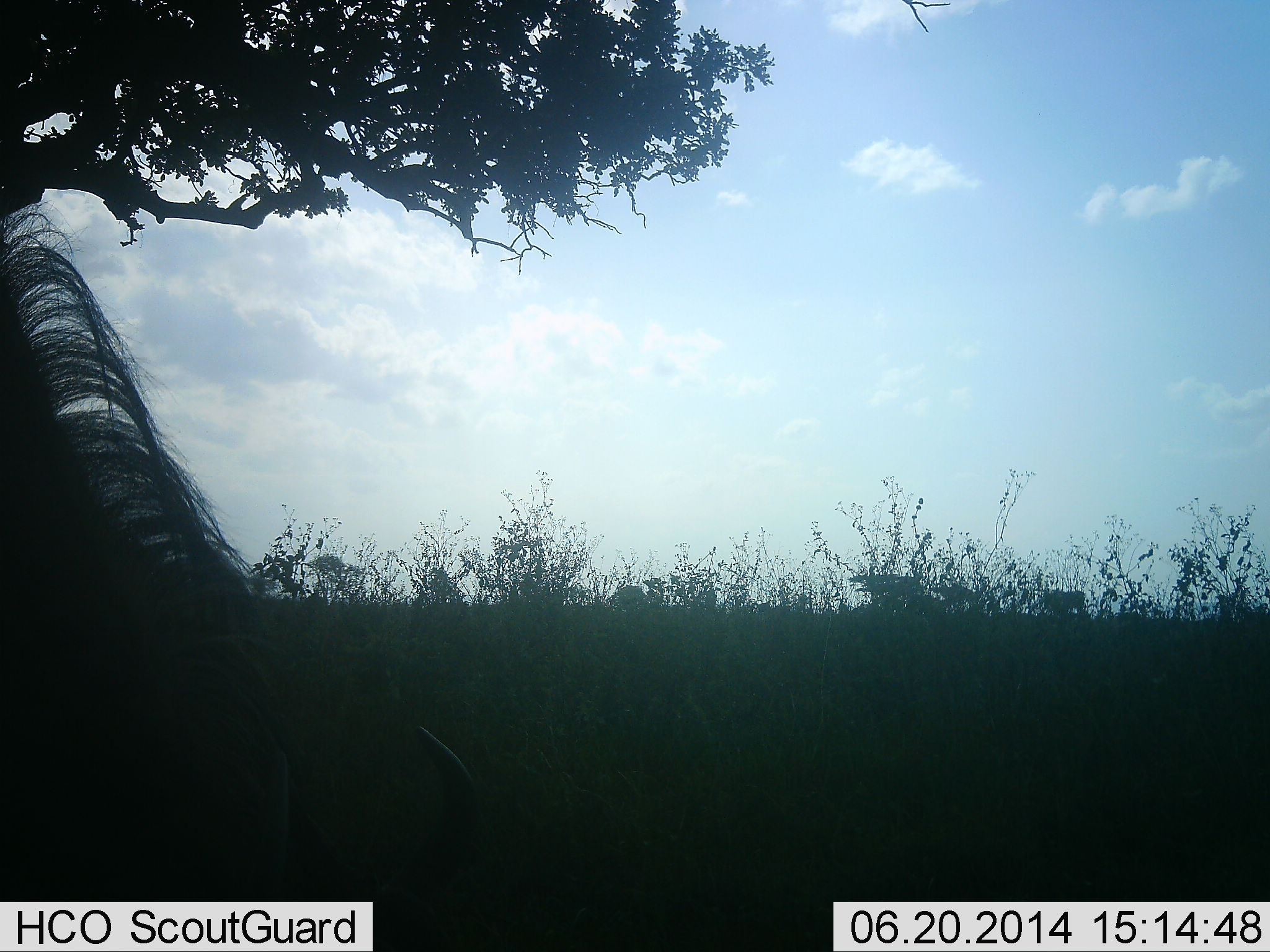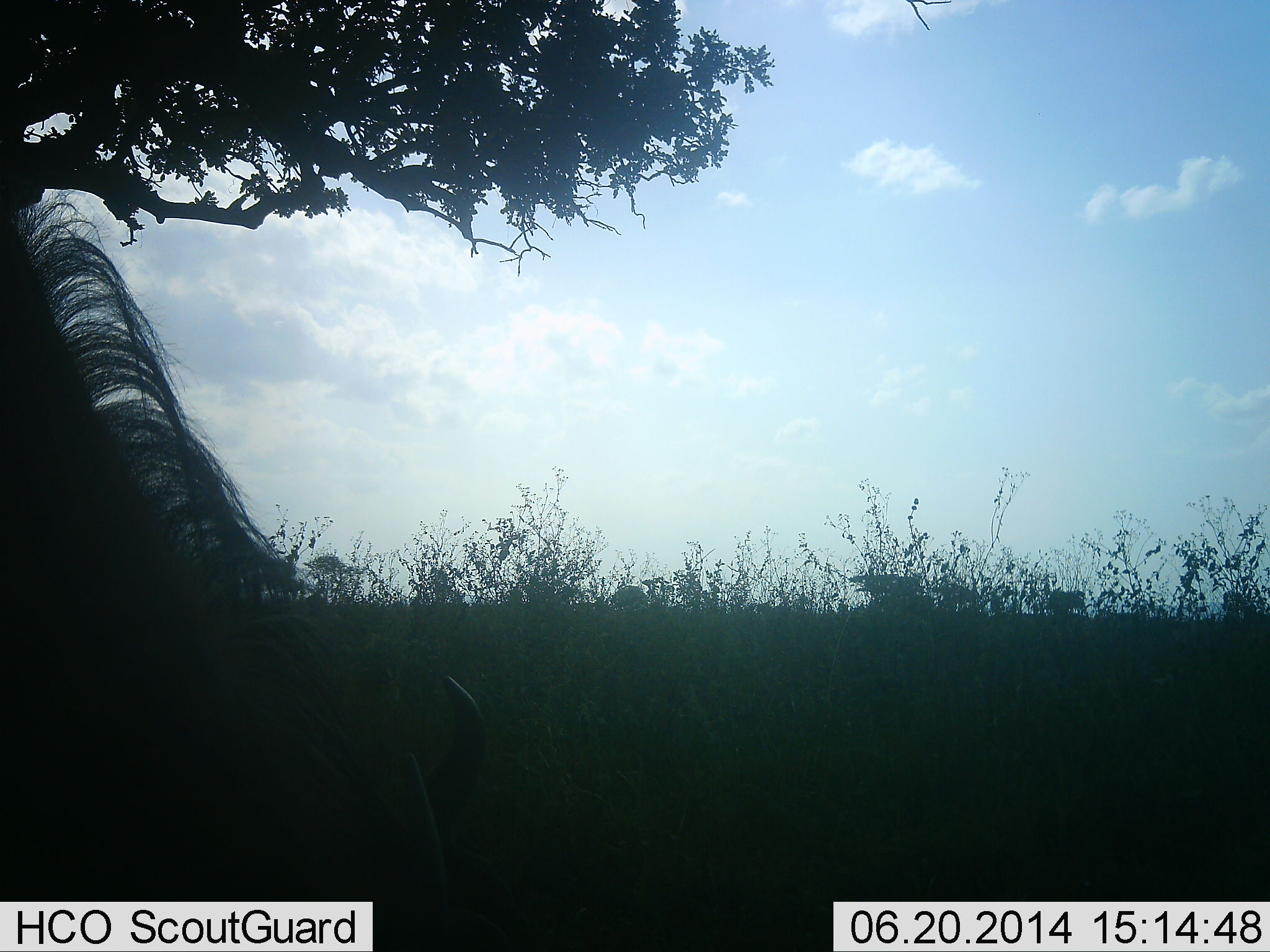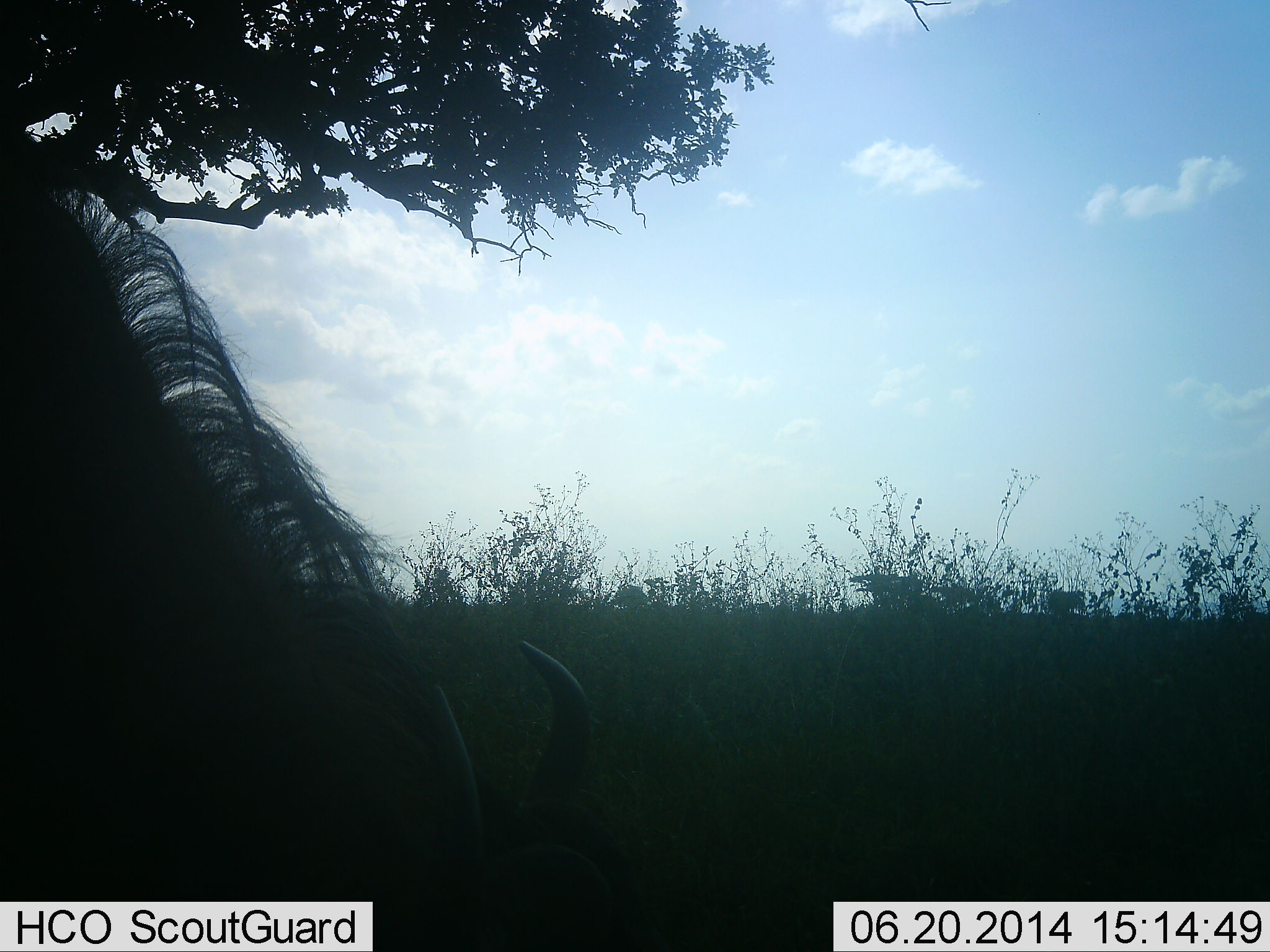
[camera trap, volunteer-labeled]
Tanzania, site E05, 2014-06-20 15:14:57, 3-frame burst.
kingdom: Animalia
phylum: Chordata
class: Mammalia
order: Artiodactyla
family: Bovidae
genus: Connochaetes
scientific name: Connochaetes taurinus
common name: blue wildebeest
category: wildebeest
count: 1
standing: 30%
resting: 0%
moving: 10%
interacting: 0%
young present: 0%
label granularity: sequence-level